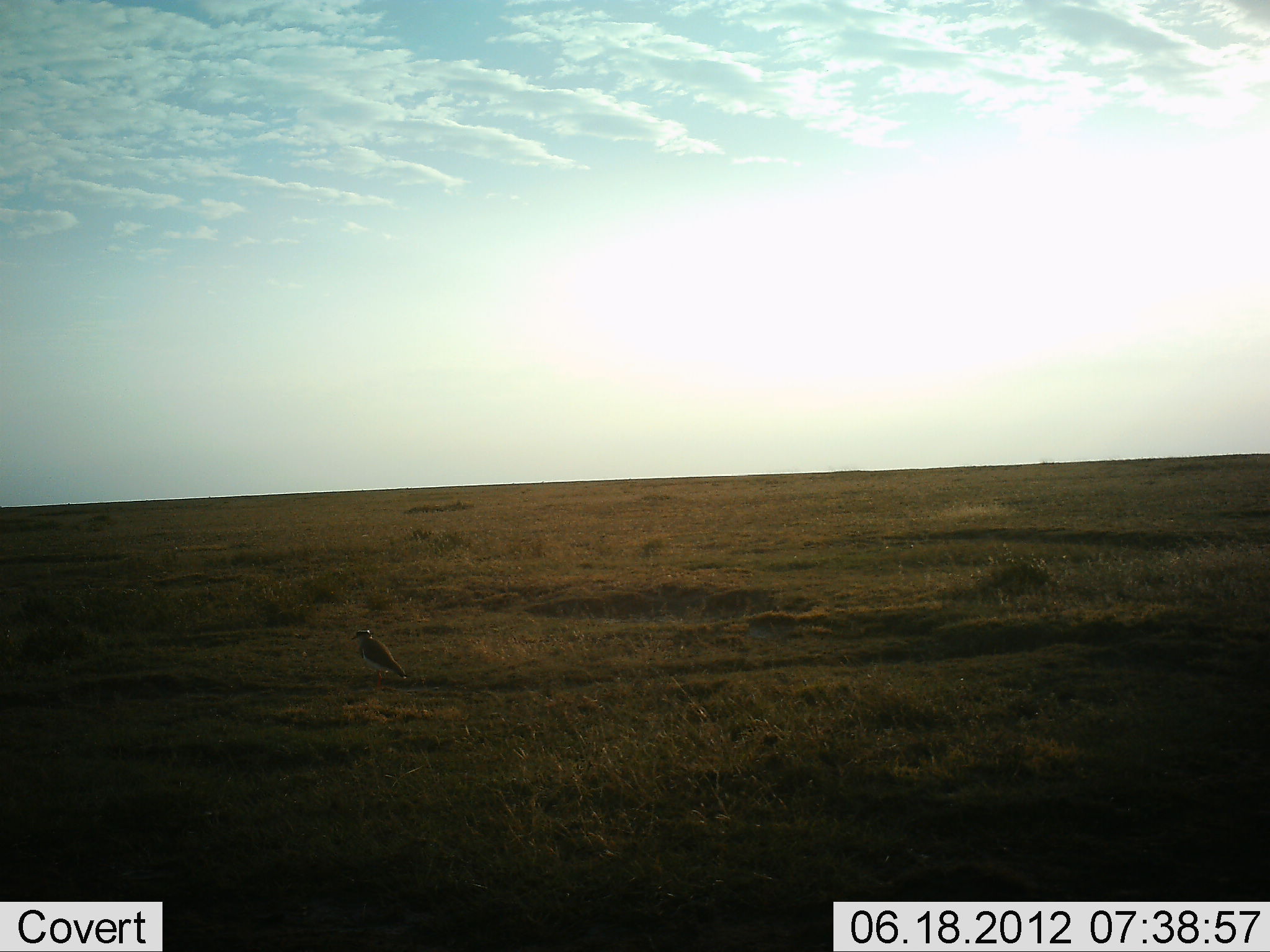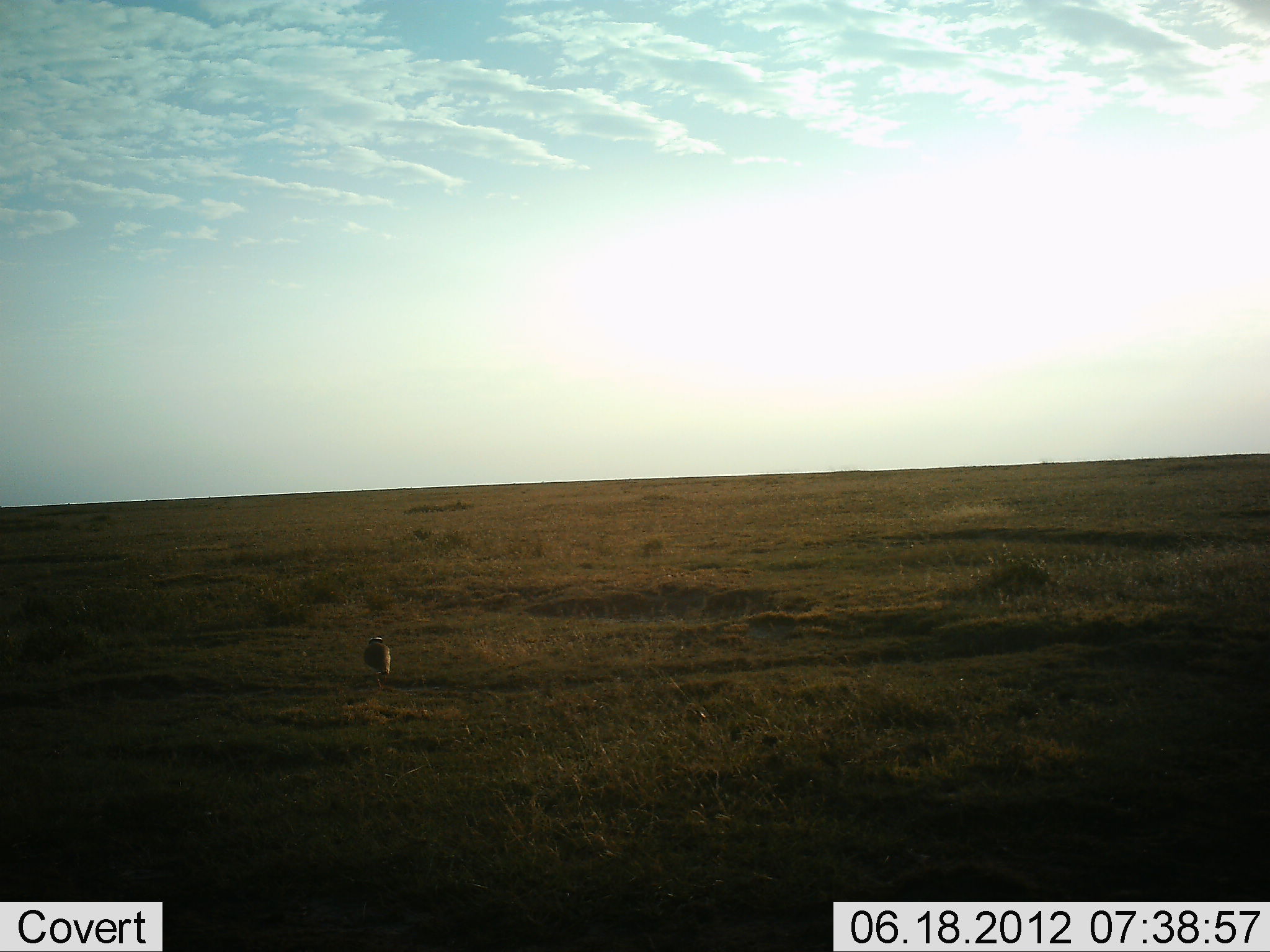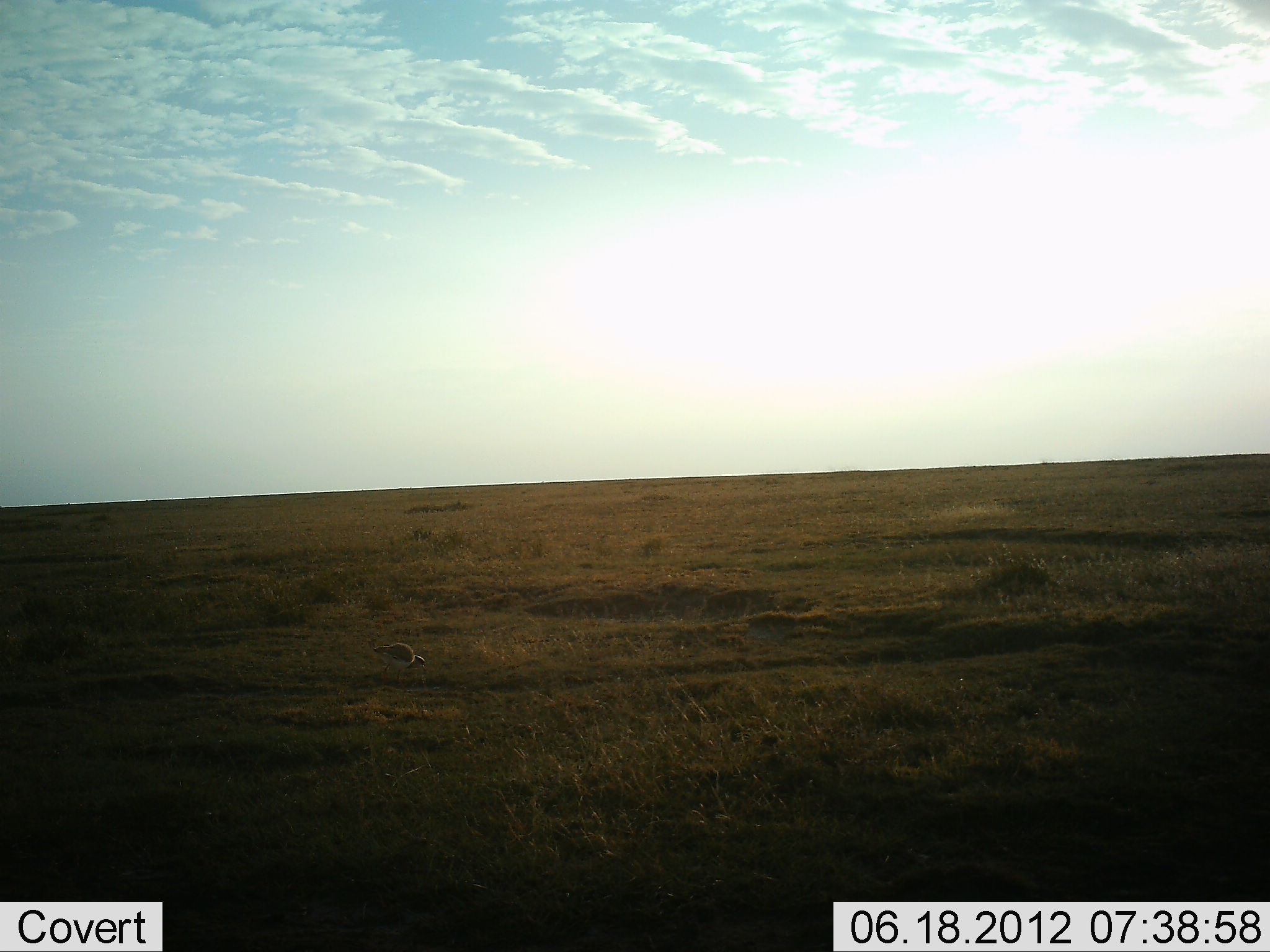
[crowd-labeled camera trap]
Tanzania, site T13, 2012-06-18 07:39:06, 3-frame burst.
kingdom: Animalia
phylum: Chordata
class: Aves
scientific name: Aves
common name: bird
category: otherbird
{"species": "otherbird (bird) (Aves)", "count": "1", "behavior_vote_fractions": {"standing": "50%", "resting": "0%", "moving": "80%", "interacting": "0%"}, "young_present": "0%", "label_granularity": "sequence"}